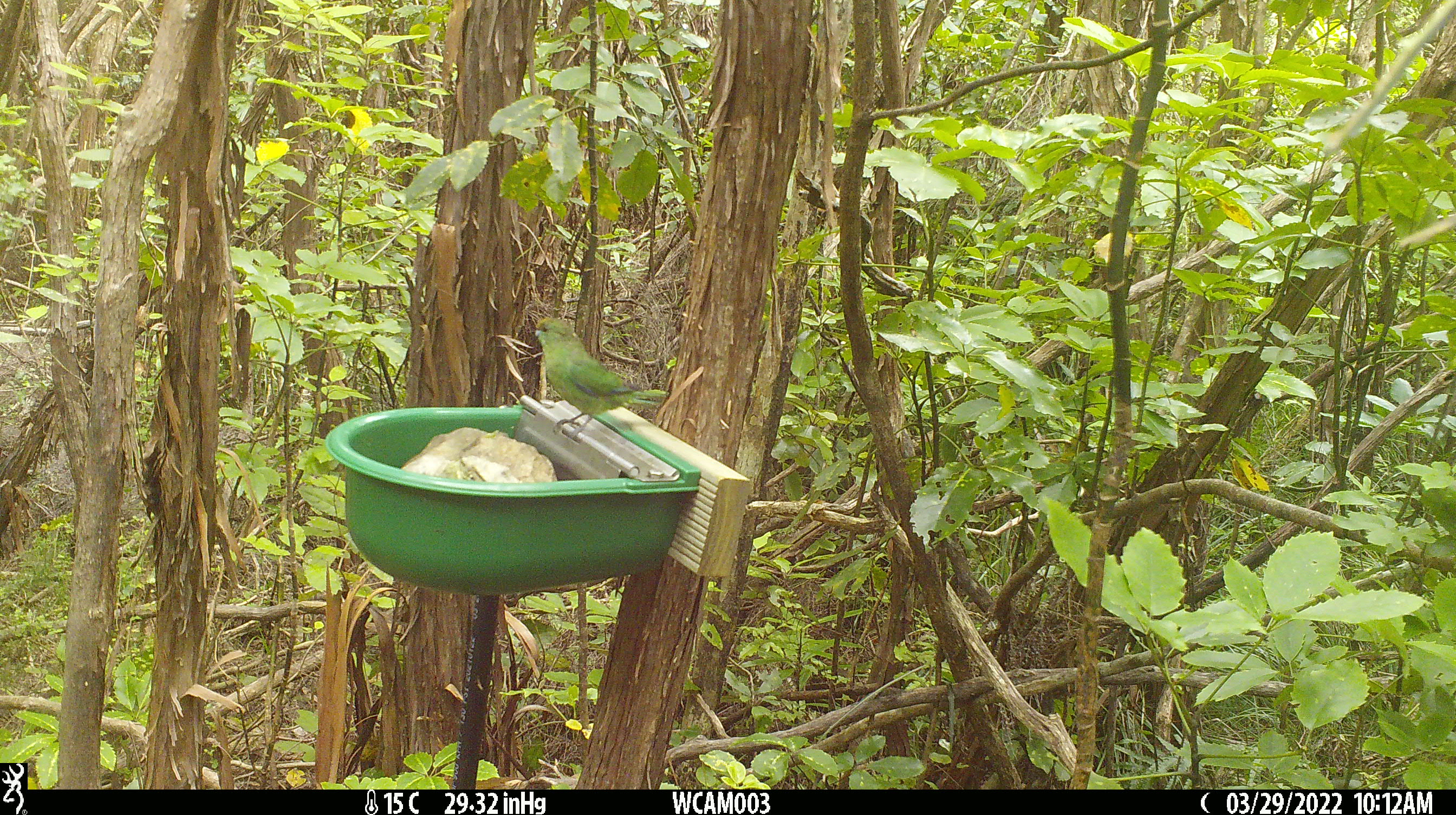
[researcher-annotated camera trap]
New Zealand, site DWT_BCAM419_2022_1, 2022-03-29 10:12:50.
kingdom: Animalia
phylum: Chordata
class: Aves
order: Psittaciformes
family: Psittaculidae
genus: Cyanoramphus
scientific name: Cyanoramphus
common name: parakeet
Parakeet (Cyanoramphus).